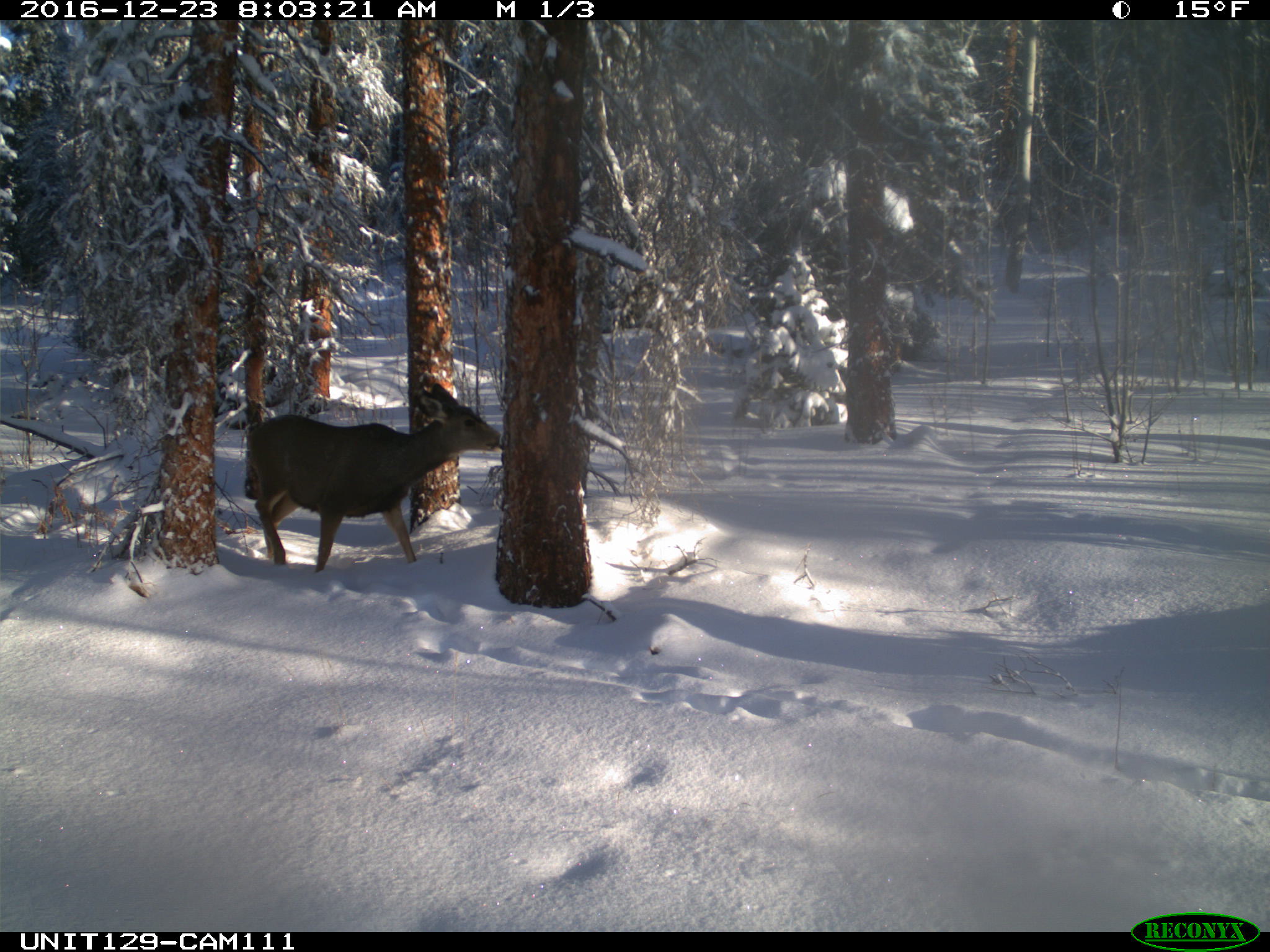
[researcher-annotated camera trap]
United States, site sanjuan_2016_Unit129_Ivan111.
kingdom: Animalia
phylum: Chordata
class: Mammalia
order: Artiodactyla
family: Cervidae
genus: Odocoileus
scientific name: Odocoileus hemionus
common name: mule deer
Odocoileus hemionus (mule deer).